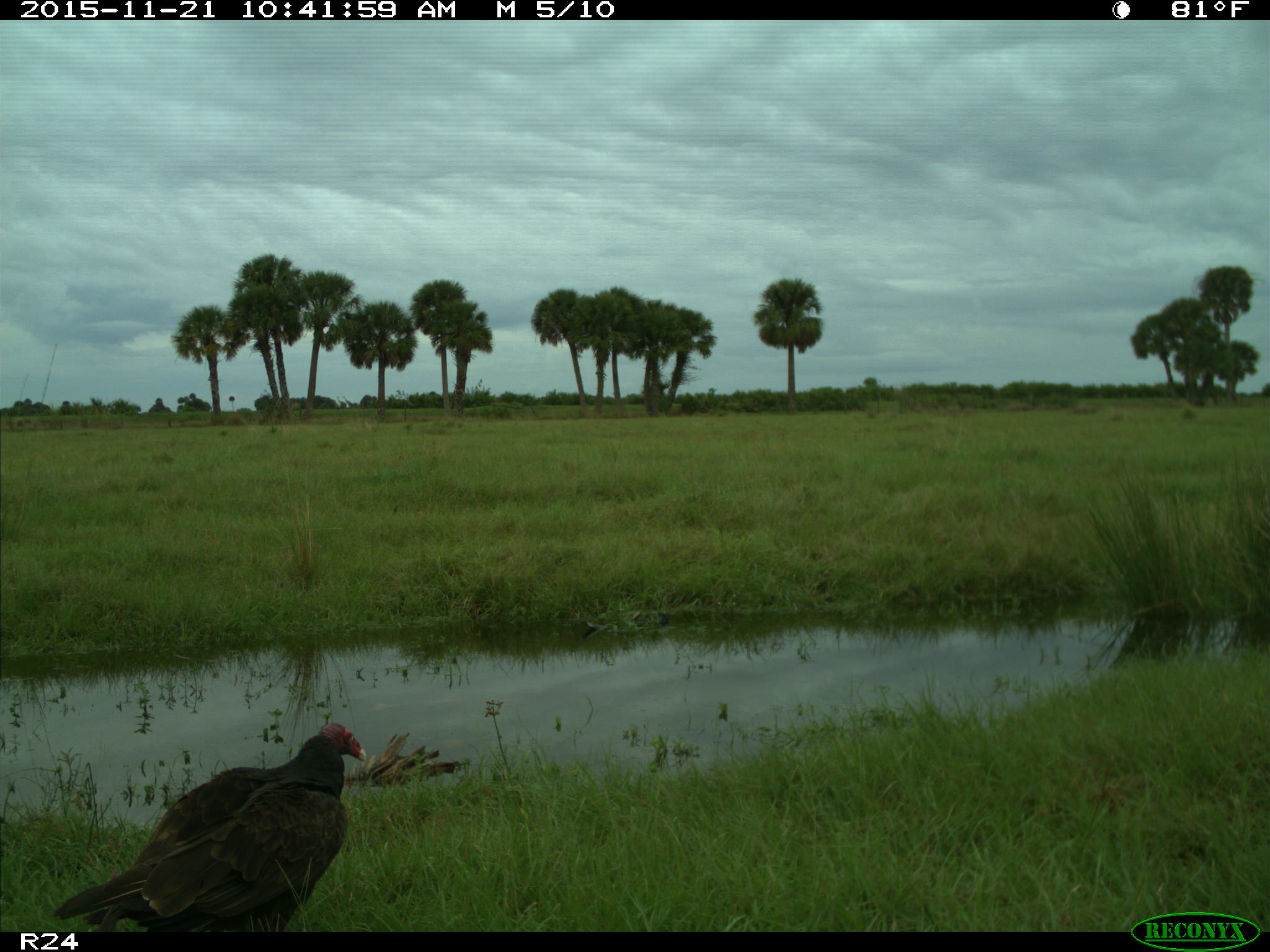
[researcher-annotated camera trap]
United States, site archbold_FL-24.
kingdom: Animalia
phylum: Chordata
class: Aves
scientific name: Aves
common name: birds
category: unidentified bird